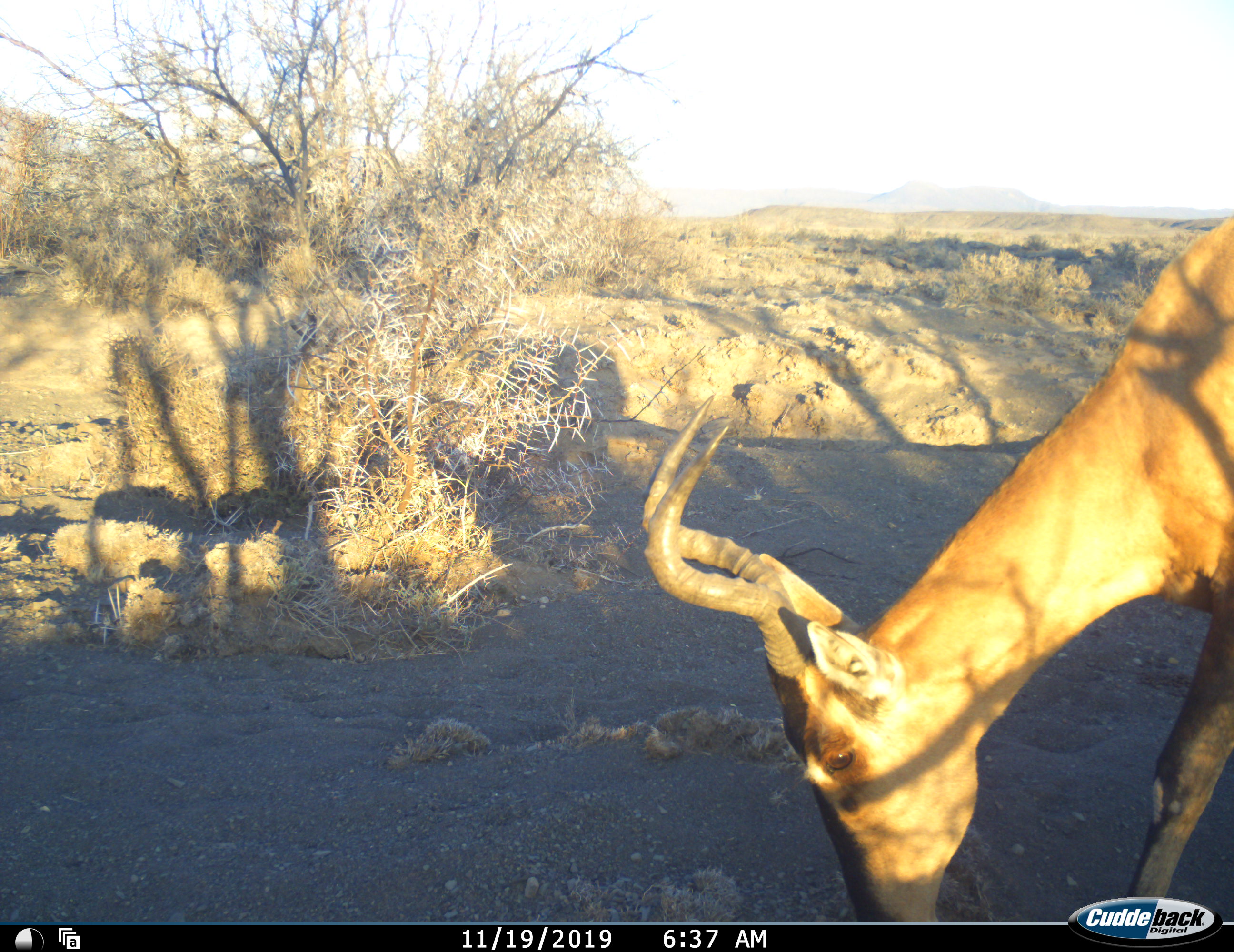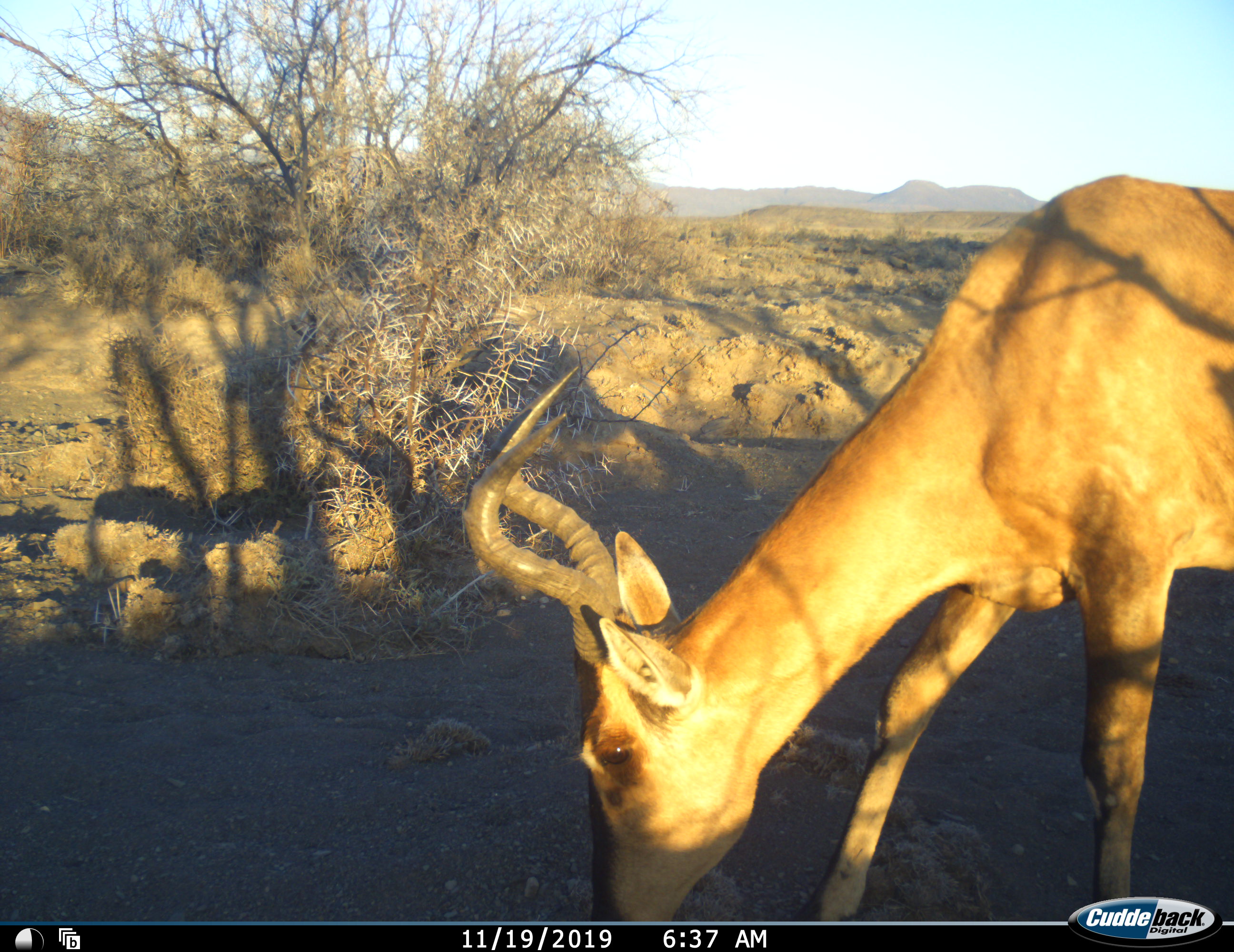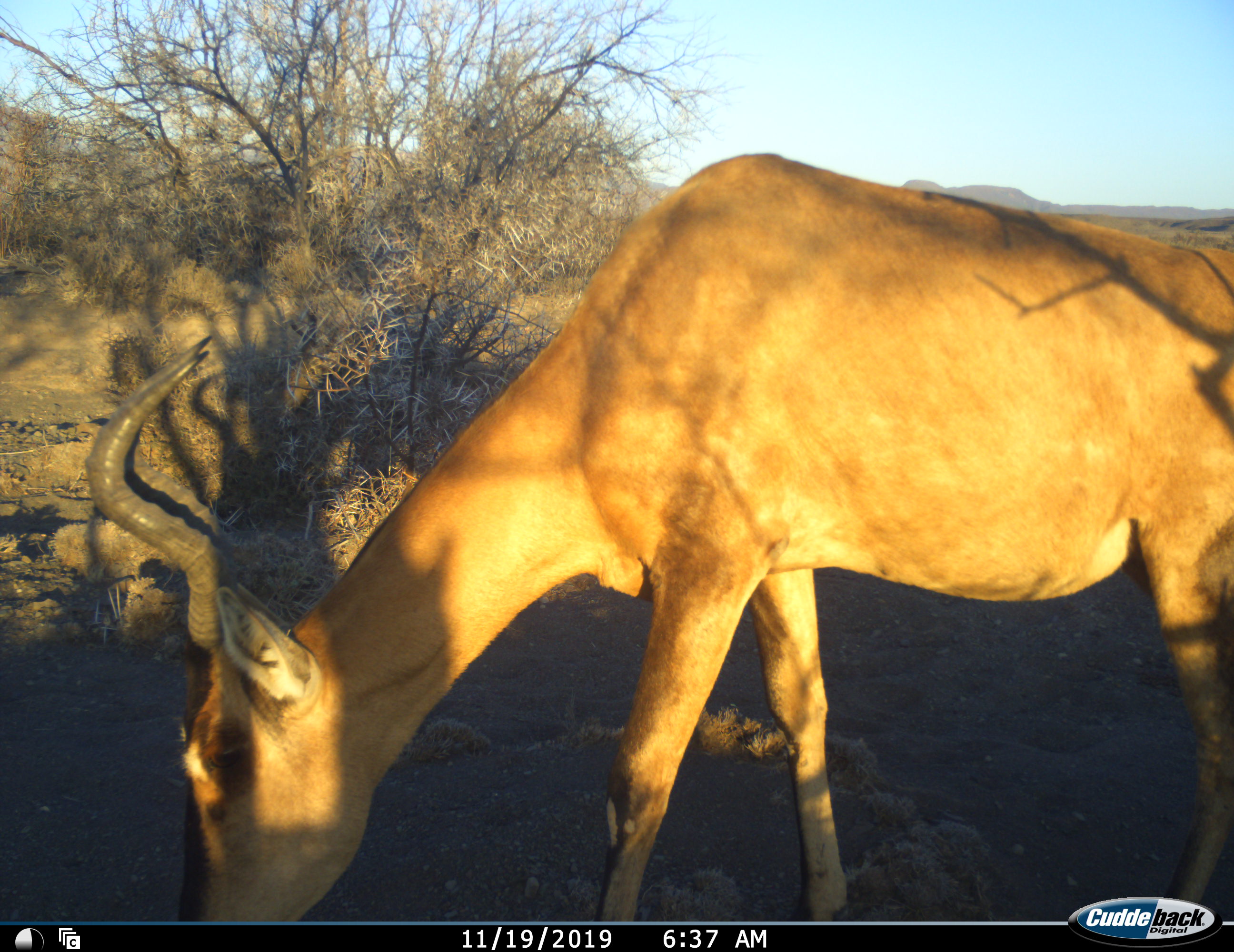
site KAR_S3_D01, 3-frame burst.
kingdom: Animalia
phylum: Chordata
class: Mammalia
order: Artiodactyla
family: Bovidae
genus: Alcelaphus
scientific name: Alcelaphus buselaphus caama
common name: red hartebeest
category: hartebeestred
Hartebeestred (red hartebeest) (Alcelaphus buselaphus caama), count 1. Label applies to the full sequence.